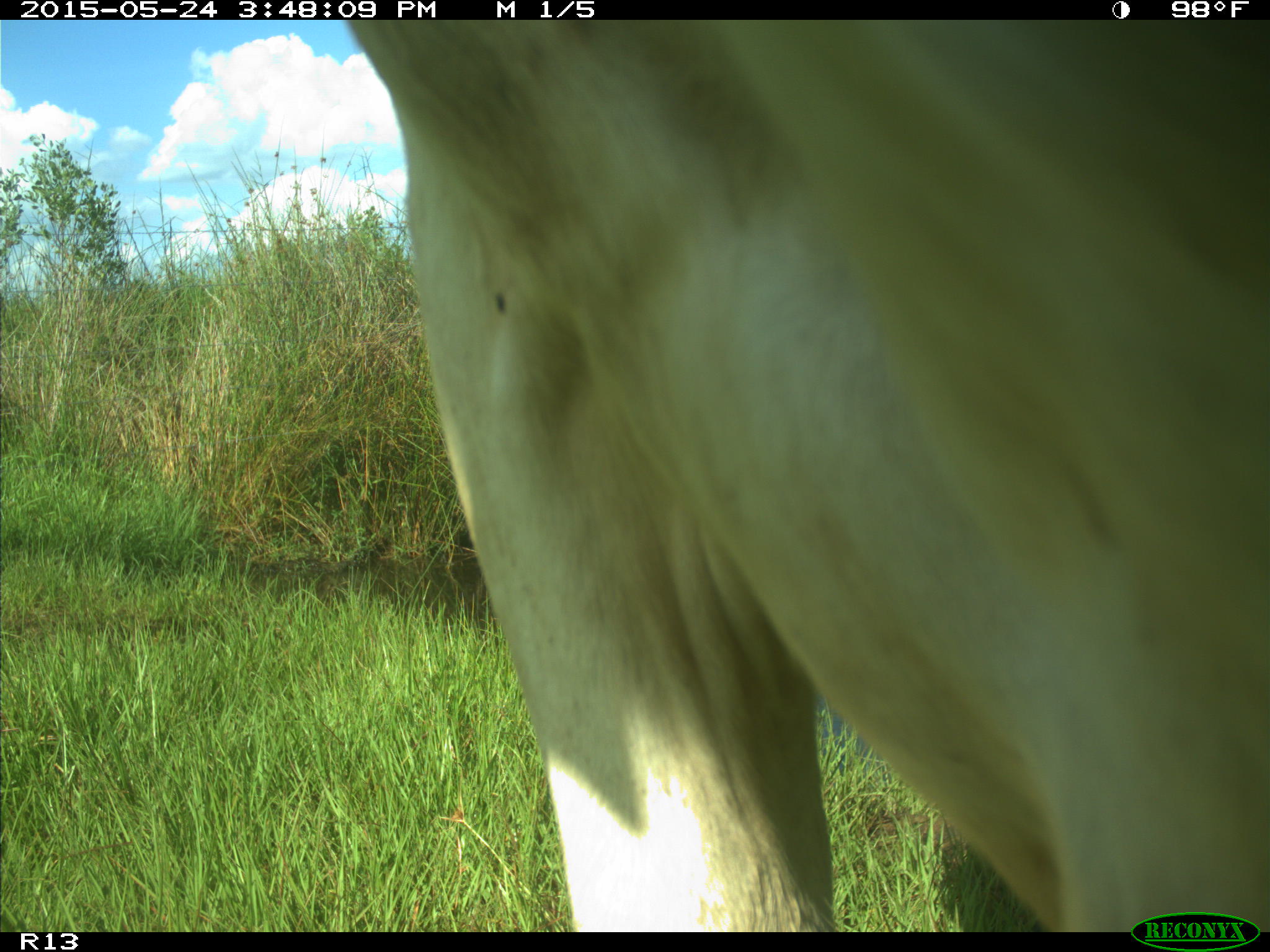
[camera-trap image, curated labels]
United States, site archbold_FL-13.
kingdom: Animalia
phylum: Chordata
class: Mammalia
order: Artiodactyla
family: Bovidae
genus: Bos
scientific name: Bos taurus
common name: domestic cow